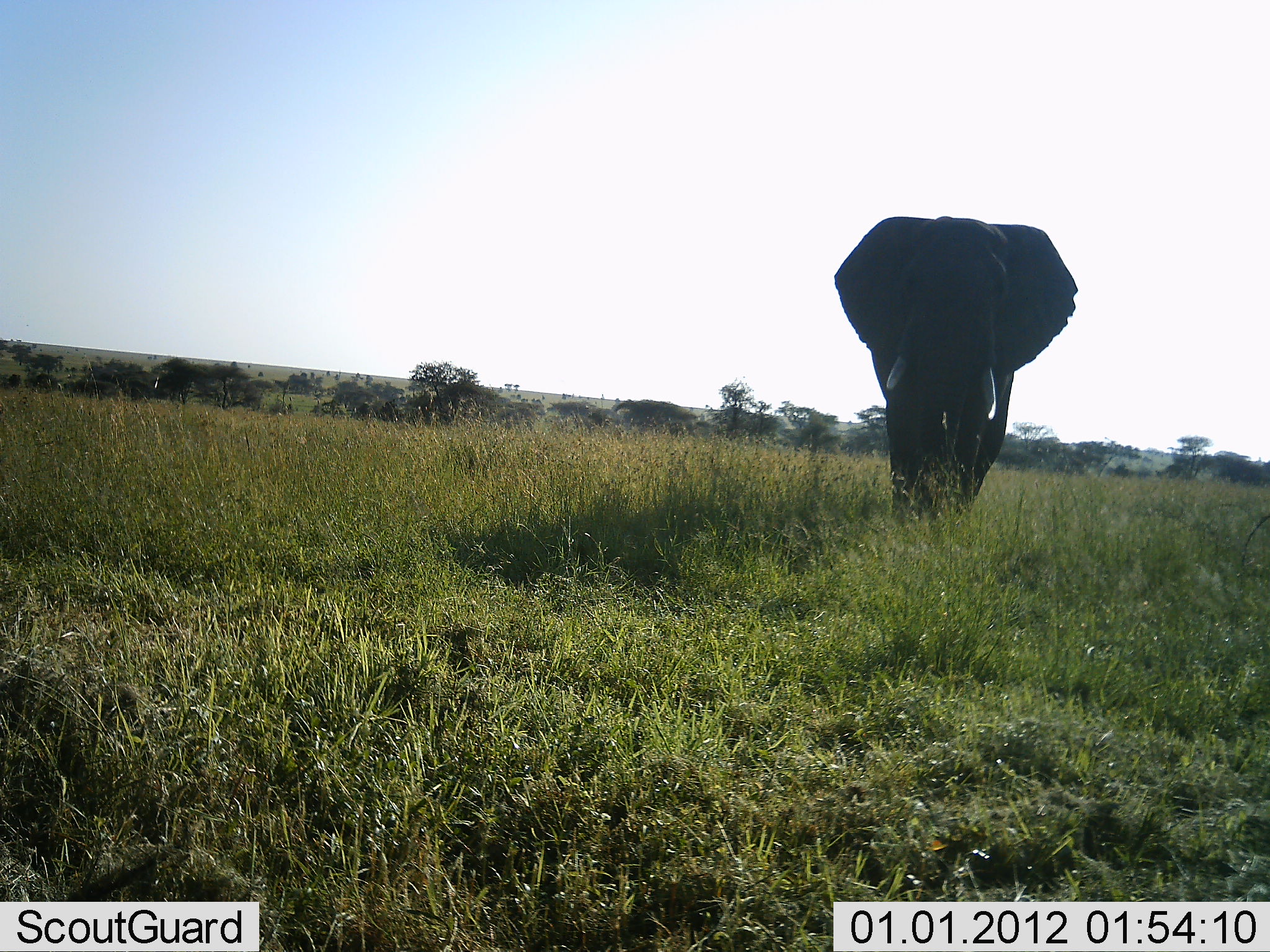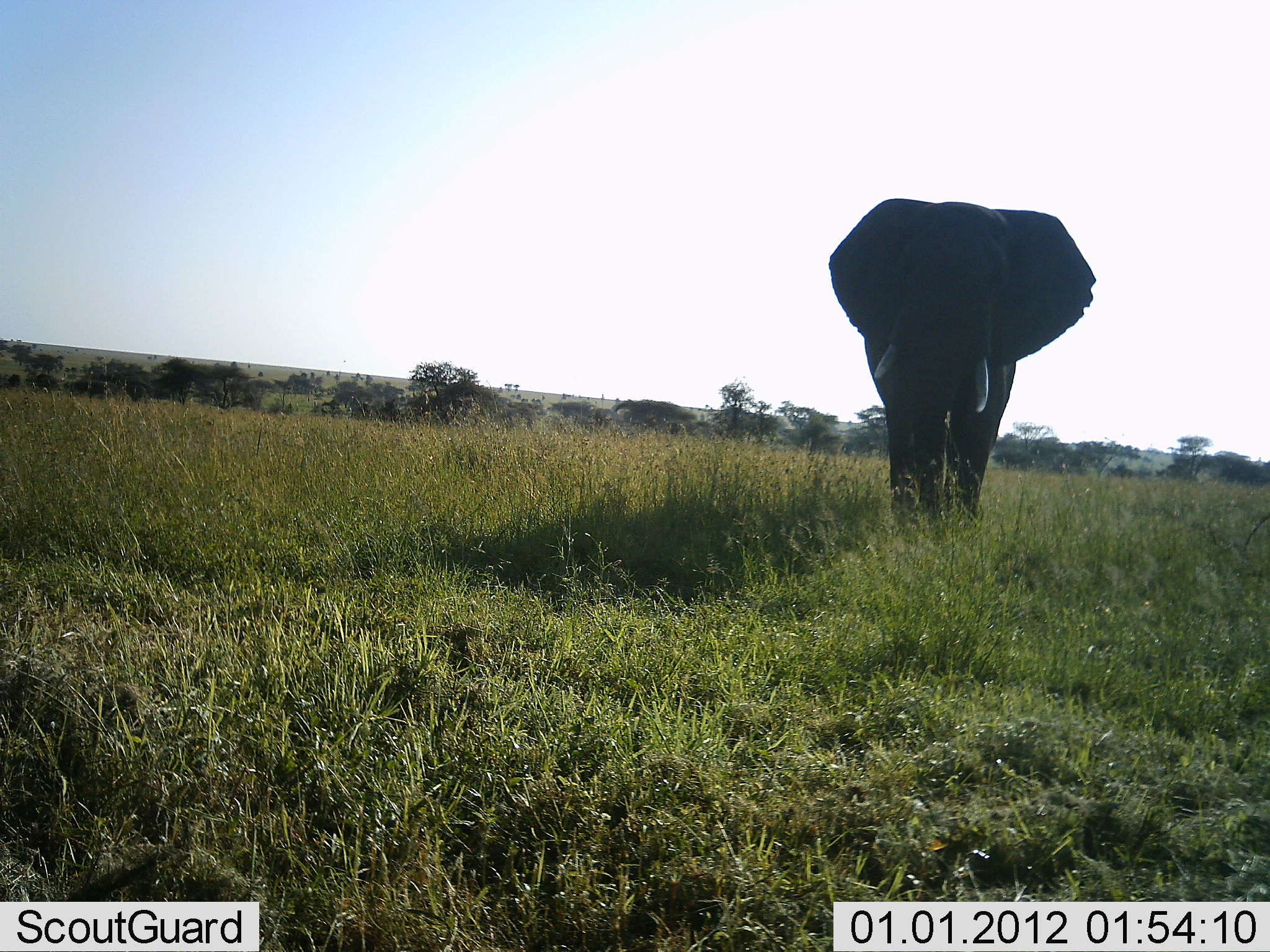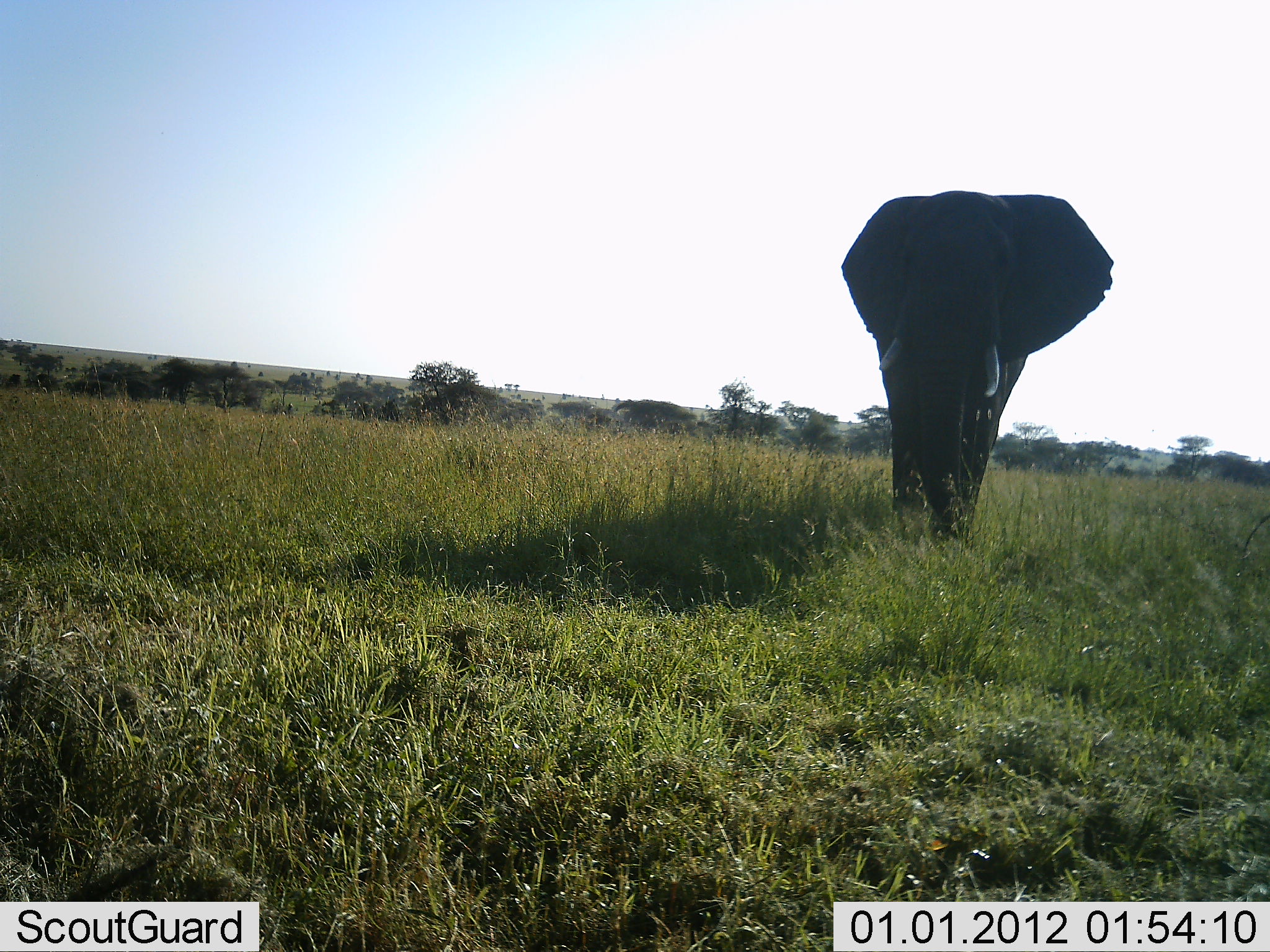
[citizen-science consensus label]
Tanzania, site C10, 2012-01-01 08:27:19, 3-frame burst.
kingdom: Animalia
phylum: Chordata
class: Mammalia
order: Proboscidea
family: Elephantidae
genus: Loxodonta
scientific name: Loxodonta africana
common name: african bush elephant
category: elephant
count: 1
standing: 16%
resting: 0%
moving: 84%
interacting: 0%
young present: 0%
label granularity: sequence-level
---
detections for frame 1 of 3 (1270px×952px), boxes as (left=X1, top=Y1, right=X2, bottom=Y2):
animal: (left=833, top=215, right=1079, bottom=526)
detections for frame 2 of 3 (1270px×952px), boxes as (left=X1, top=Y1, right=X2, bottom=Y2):
animal: (left=827, top=197, right=1096, bottom=533)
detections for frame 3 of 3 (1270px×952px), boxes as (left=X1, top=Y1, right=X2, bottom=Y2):
animal: (left=841, top=191, right=1114, bottom=553)